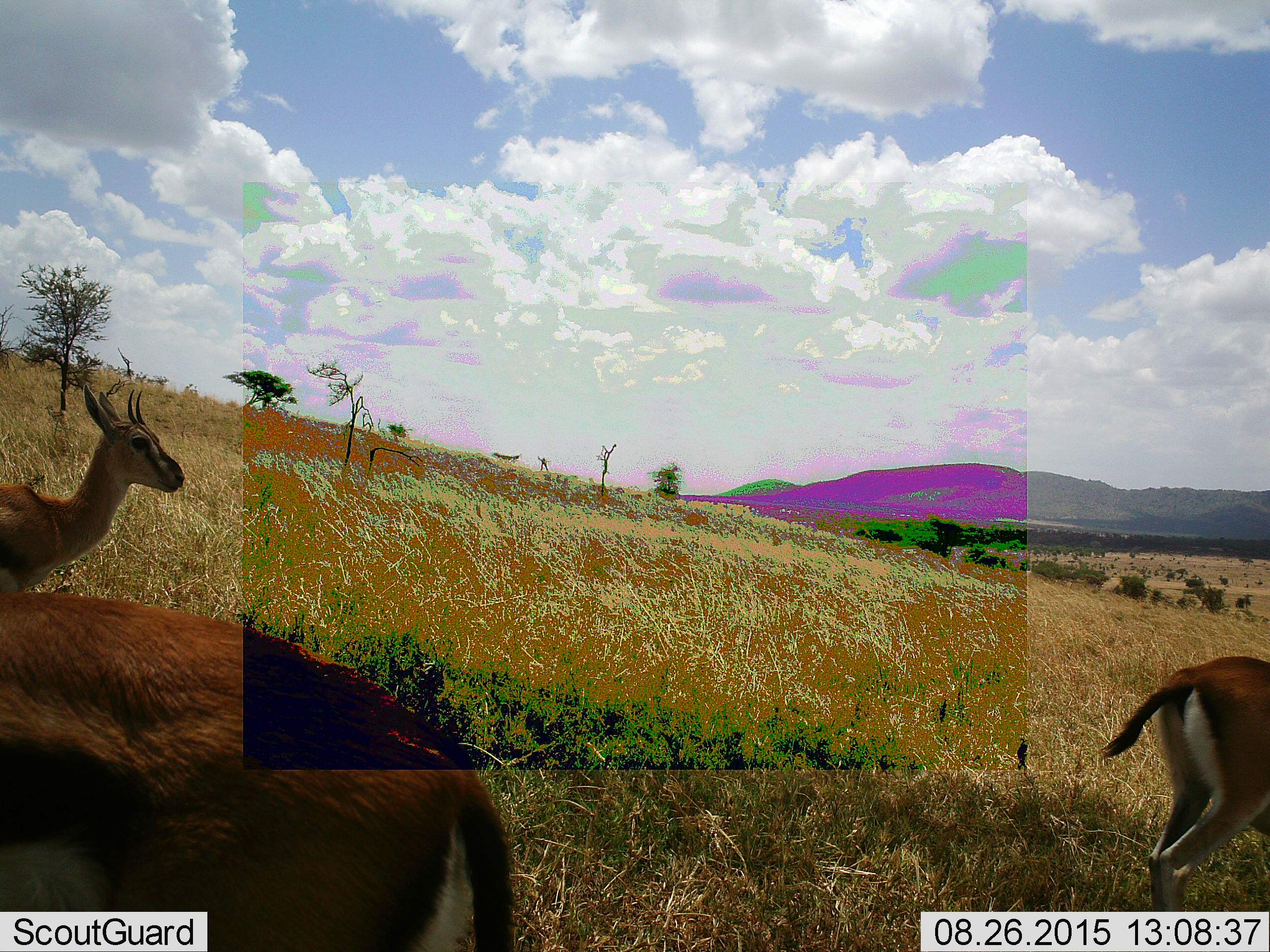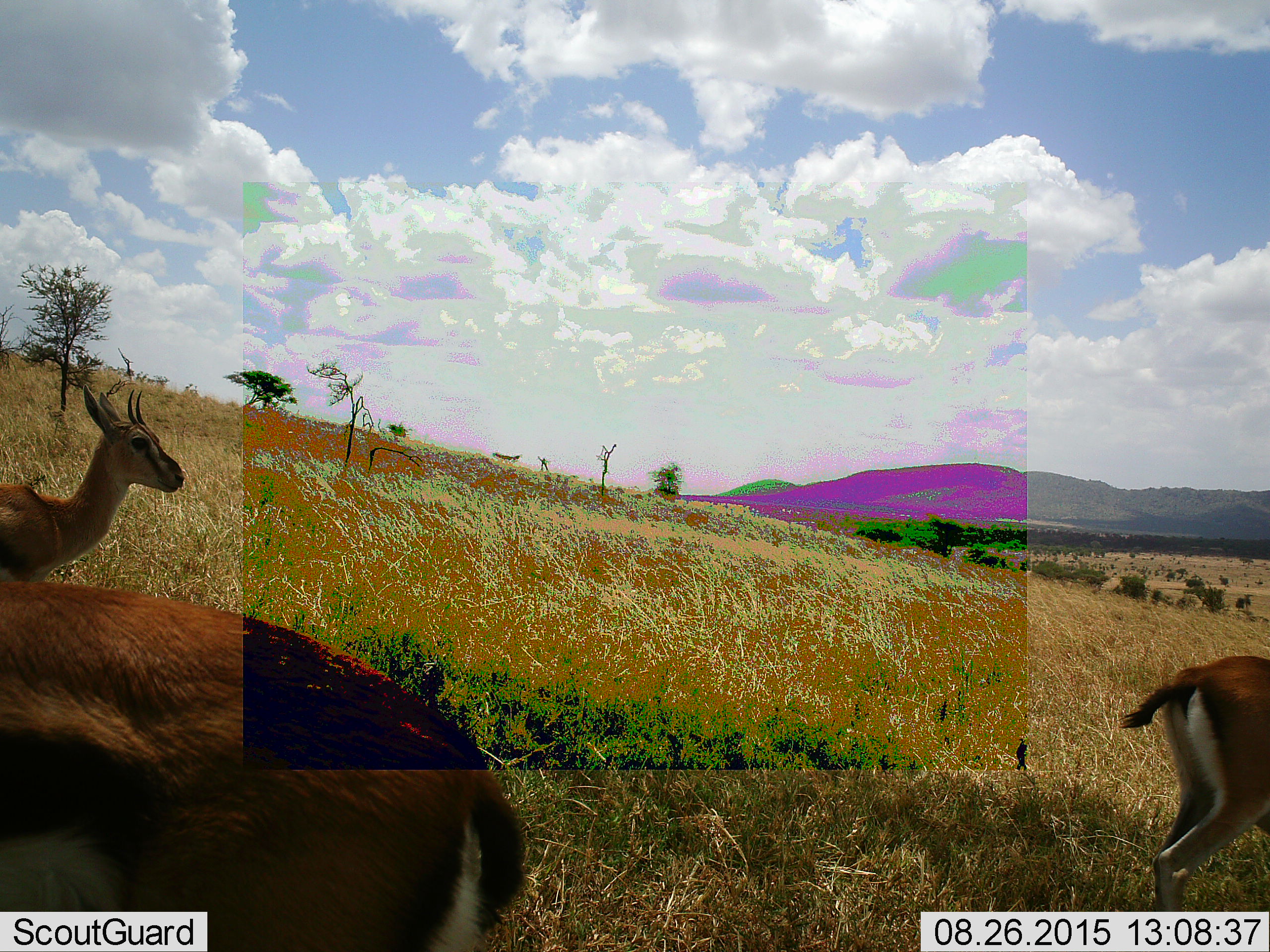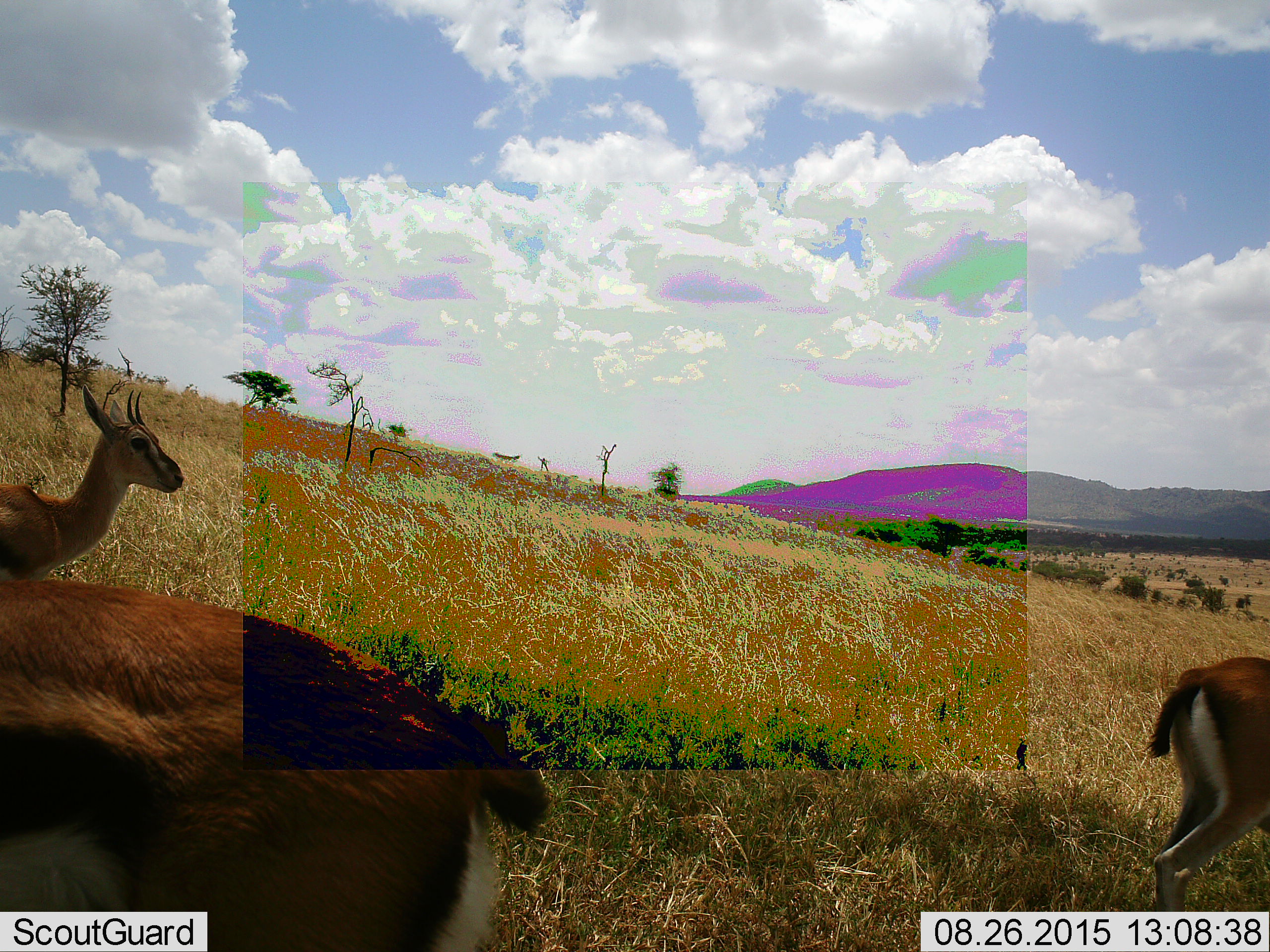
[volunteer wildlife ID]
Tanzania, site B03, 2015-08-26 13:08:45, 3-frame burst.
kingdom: Animalia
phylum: Chordata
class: Mammalia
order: Artiodactyla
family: Bovidae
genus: Eudorcas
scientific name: Eudorcas thomsonii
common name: thomson's gazelle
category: gazellethomsons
Gazellethomsons (thomson's gazelle) (Eudorcas thomsonii), count 3. Behavior (volunteer vote fractions): standing 94%, resting 0%, moving 19%, interacting 0%. Young present (vote fraction): 6%. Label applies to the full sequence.